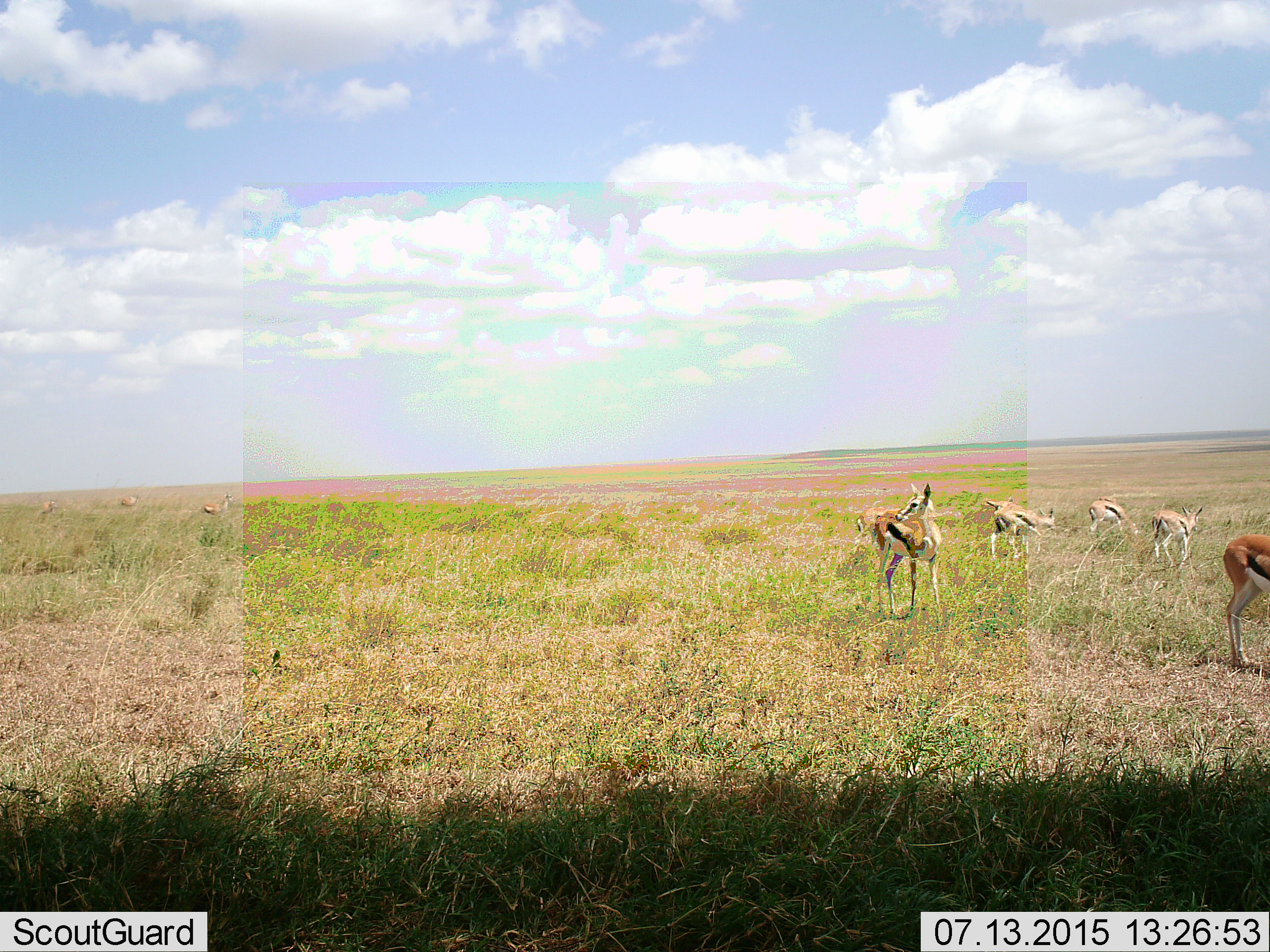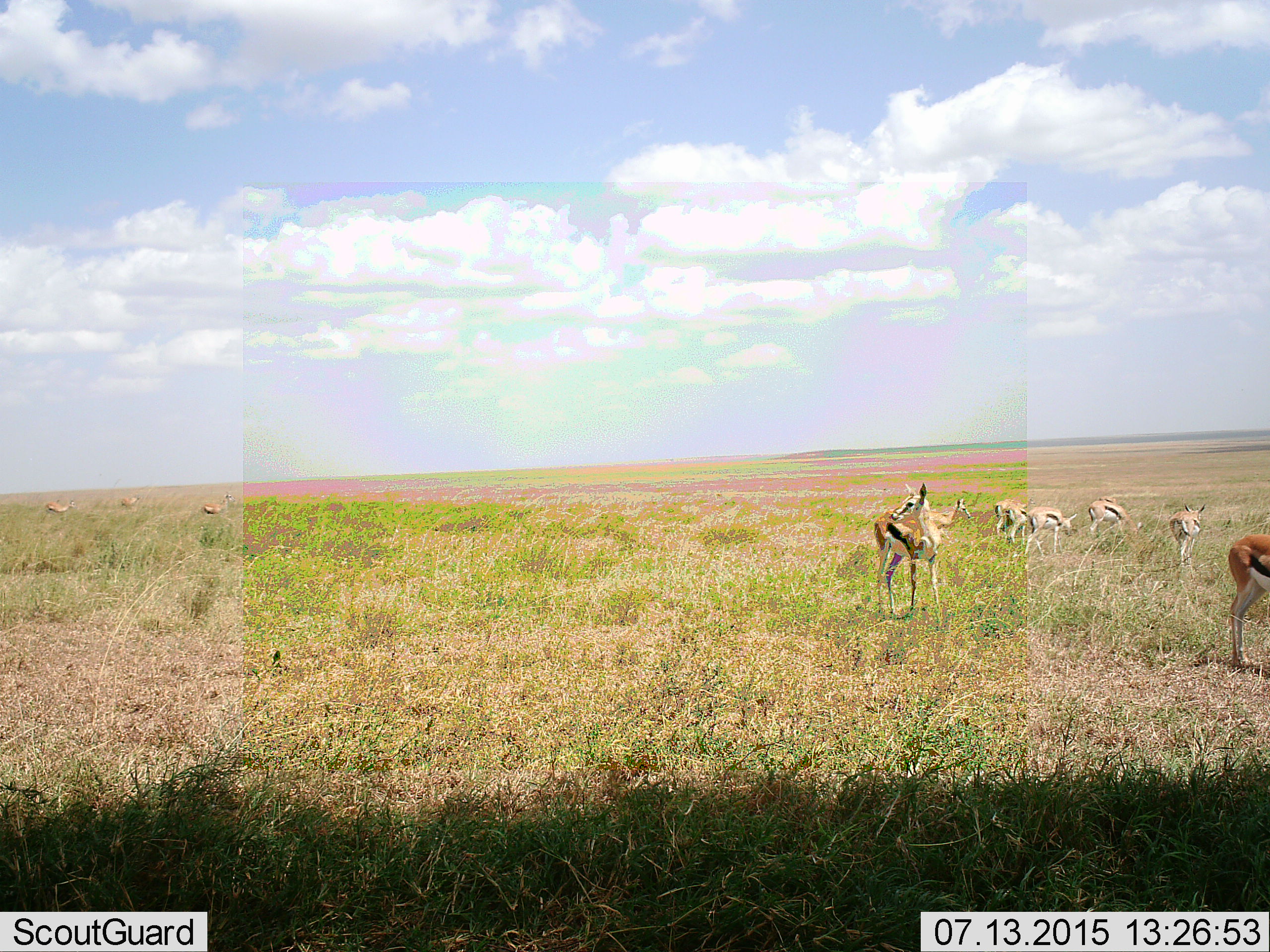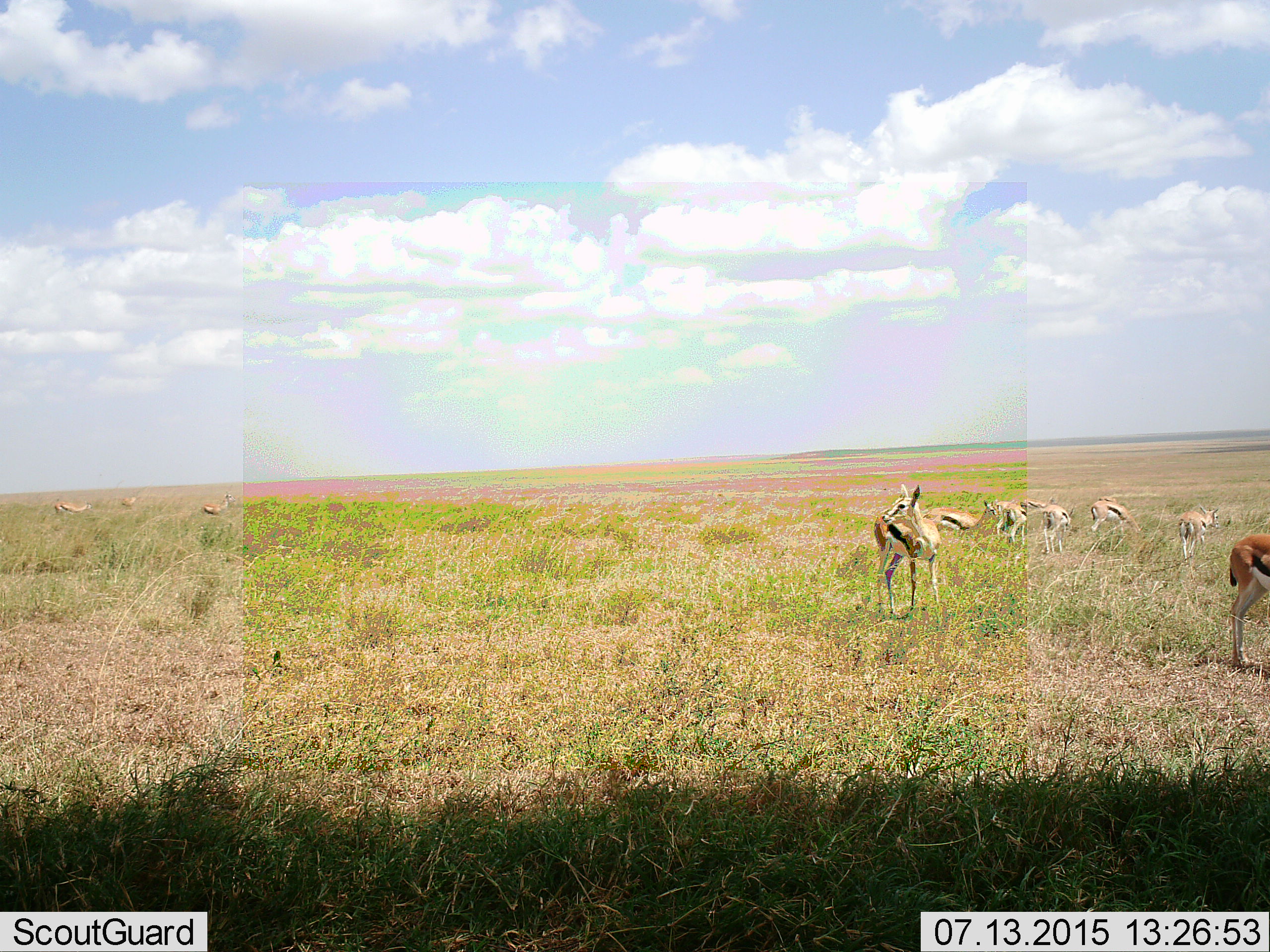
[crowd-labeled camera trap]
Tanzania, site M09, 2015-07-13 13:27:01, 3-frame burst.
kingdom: Animalia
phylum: Chordata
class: Mammalia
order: Artiodactyla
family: Bovidae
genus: Eudorcas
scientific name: Eudorcas thomsonii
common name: thomson's gazelle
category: gazellethomsons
Gazellethomsons (thomson's gazelle) (Eudorcas thomsonii), count 10. Behavior (volunteer vote fractions): standing 90%, resting 0%, moving 20%, interacting 0%. Young present (vote fraction): 0%. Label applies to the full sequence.